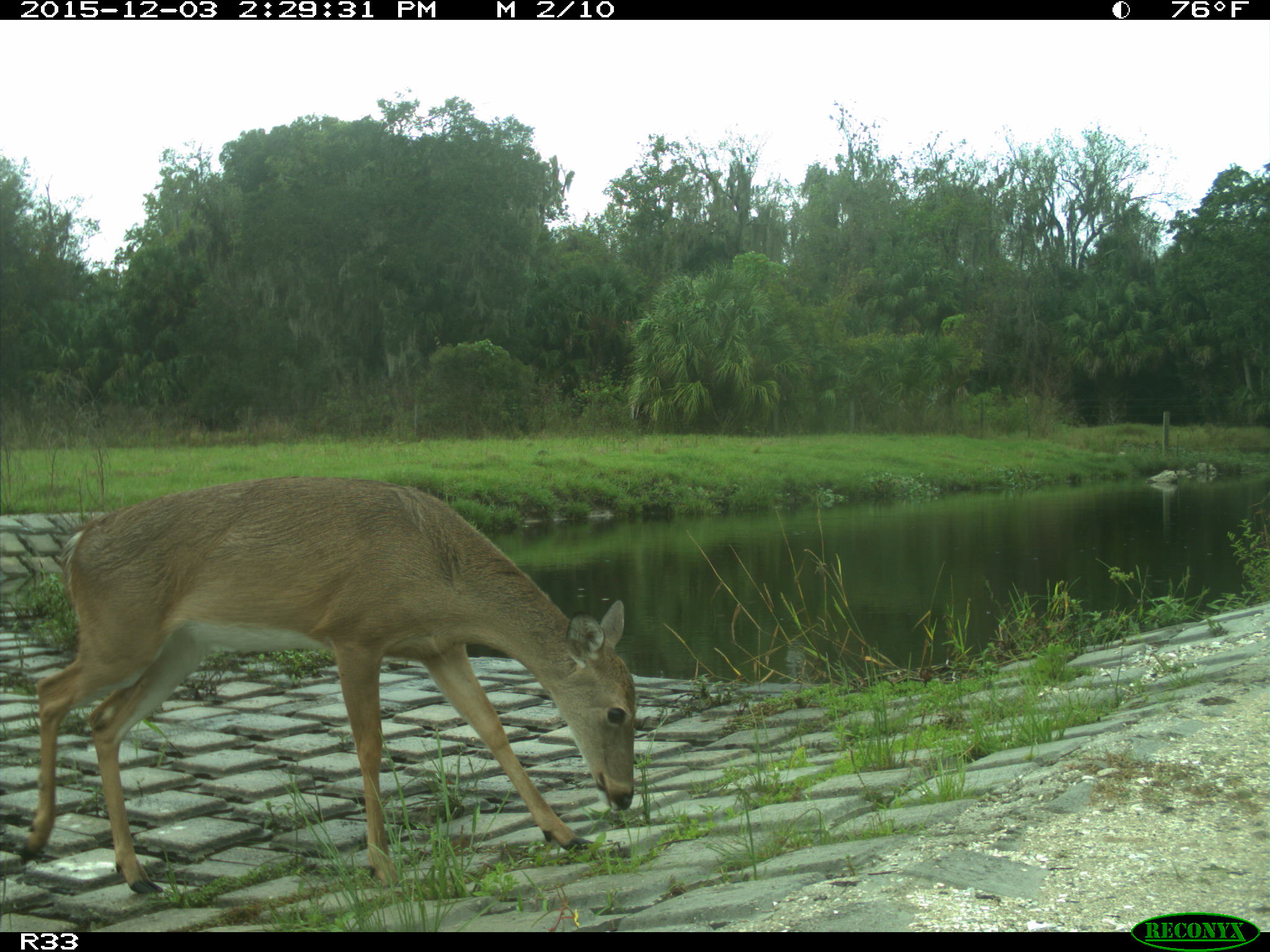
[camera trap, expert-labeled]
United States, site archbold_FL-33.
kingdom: Animalia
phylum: Chordata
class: Mammalia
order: Artiodactyla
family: Cervidae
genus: Odocoileus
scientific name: Odocoileus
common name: deer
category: unidentified deer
Unidentified deer (deer) (Odocoileus).